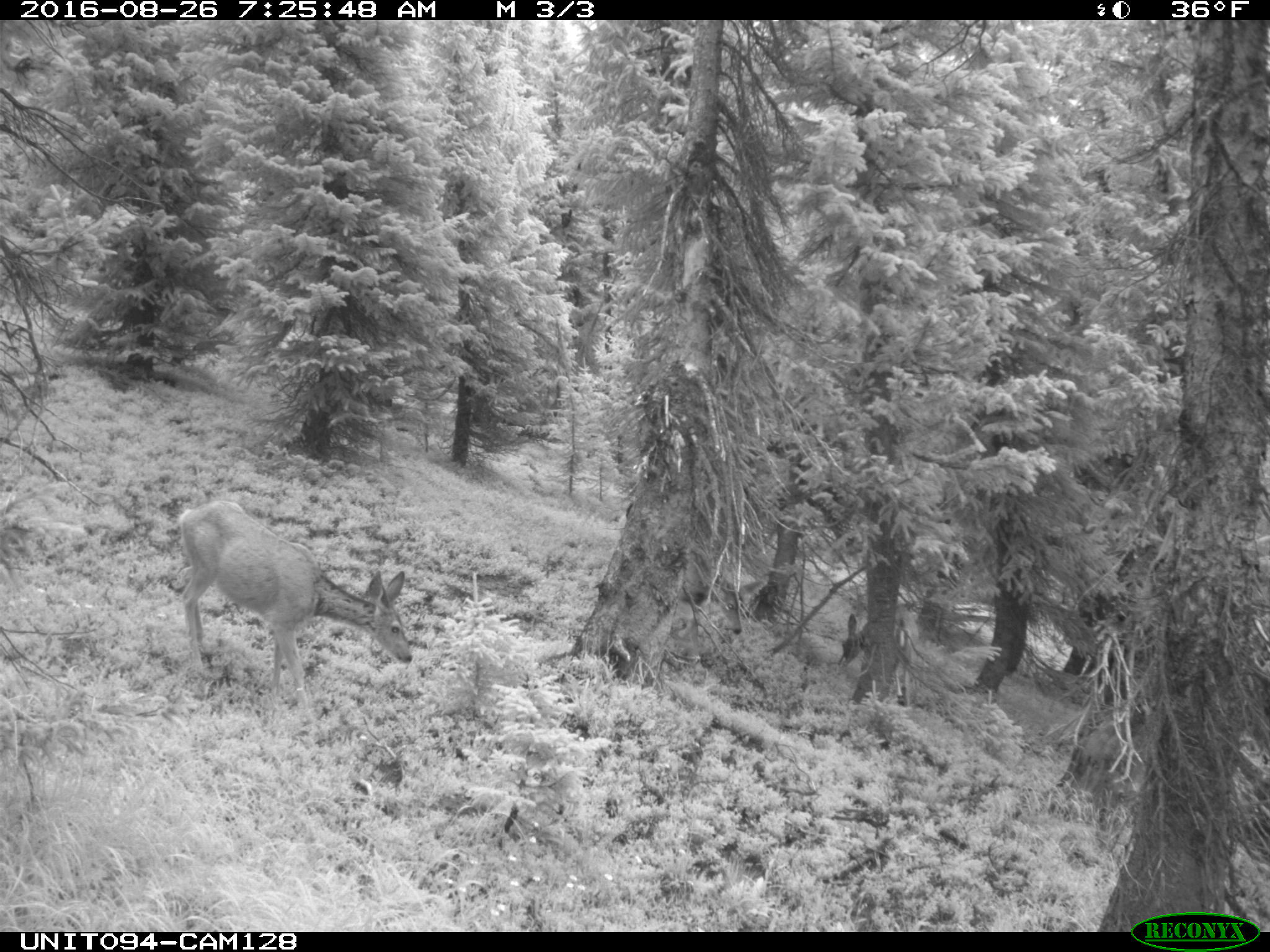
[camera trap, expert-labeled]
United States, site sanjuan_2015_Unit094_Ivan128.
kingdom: Animalia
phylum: Chordata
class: Mammalia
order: Artiodactyla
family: Cervidae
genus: Odocoileus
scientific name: Odocoileus hemionus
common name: mule deer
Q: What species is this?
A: Odocoileus hemionus (mule deer).